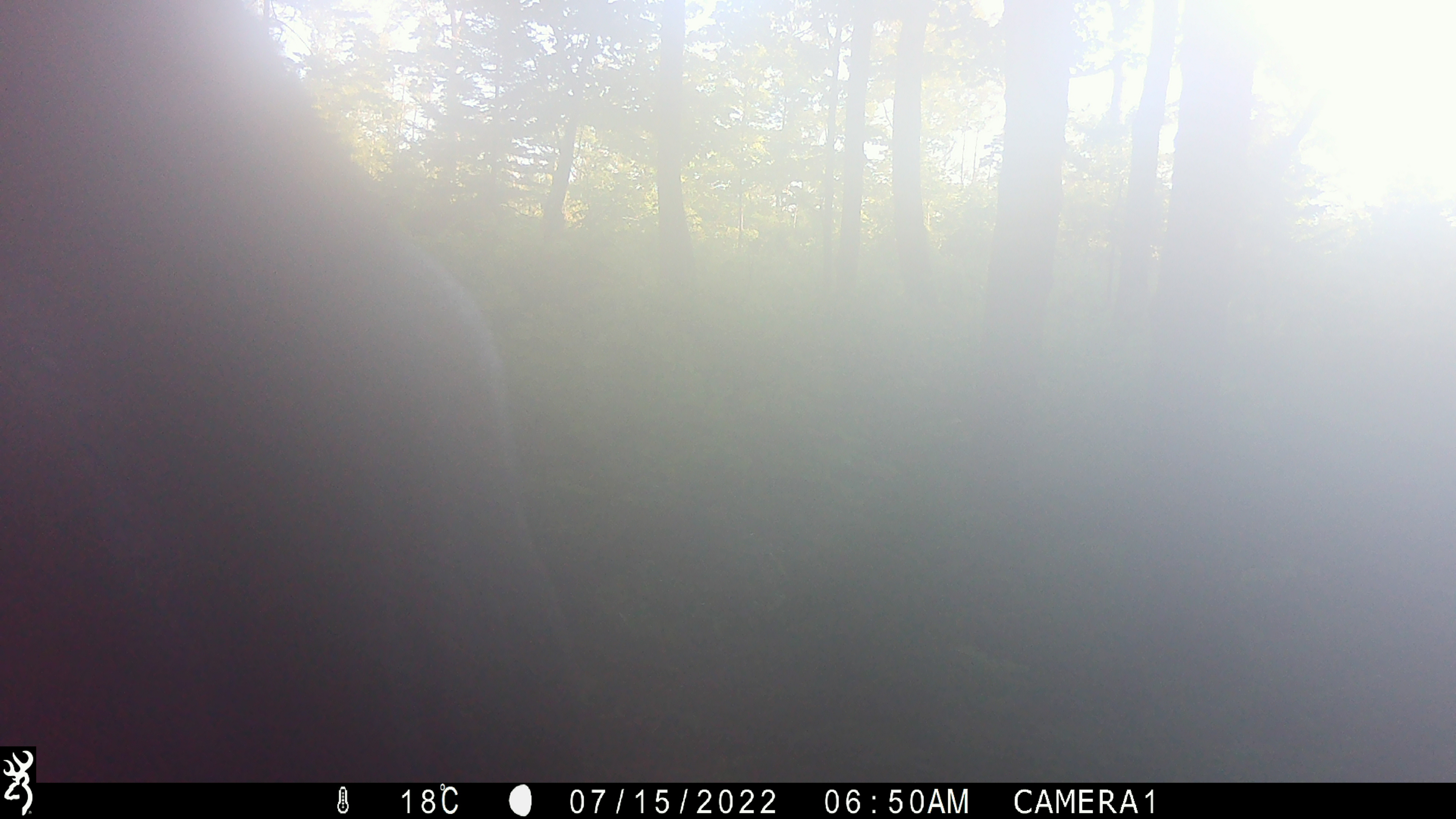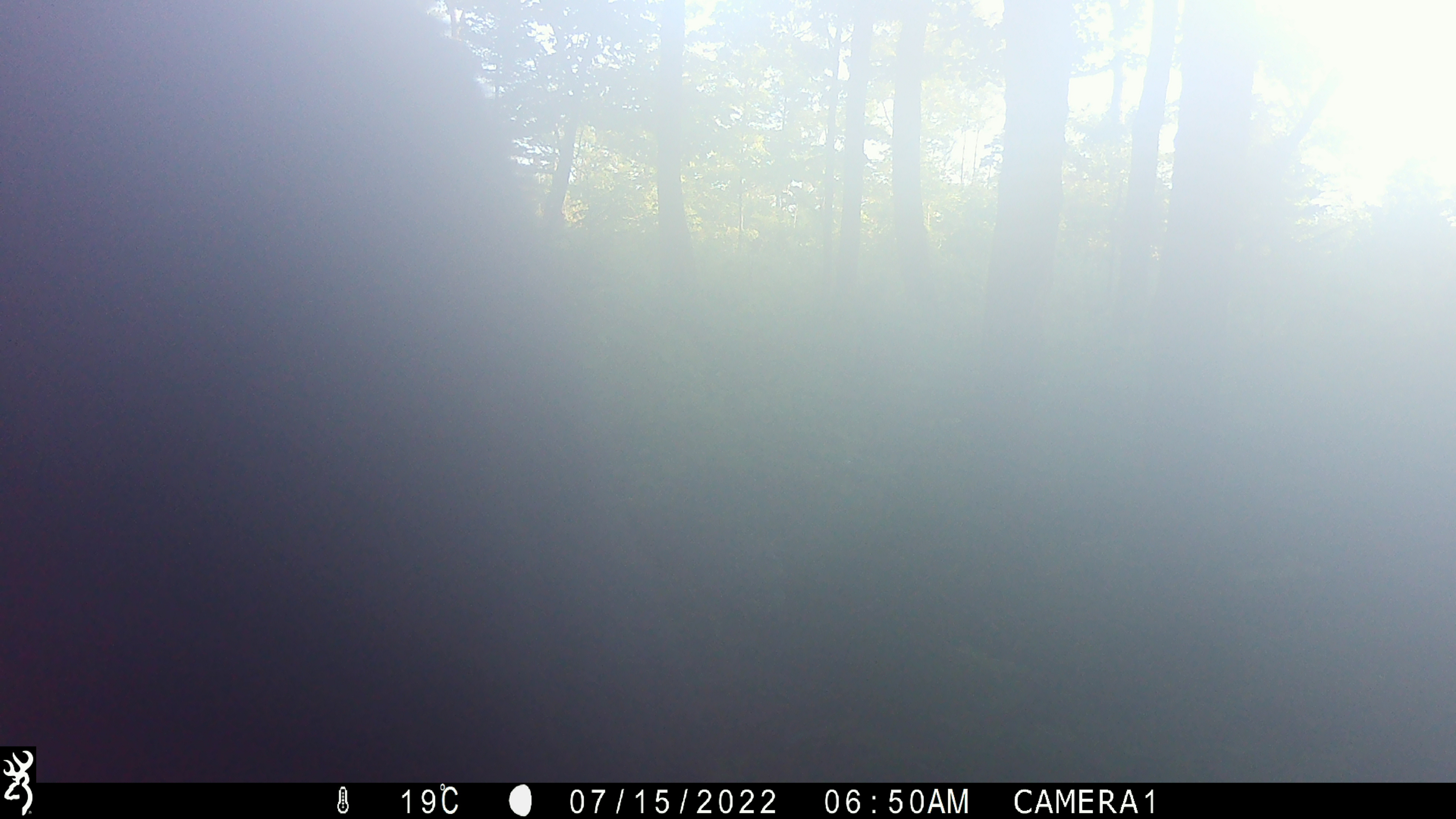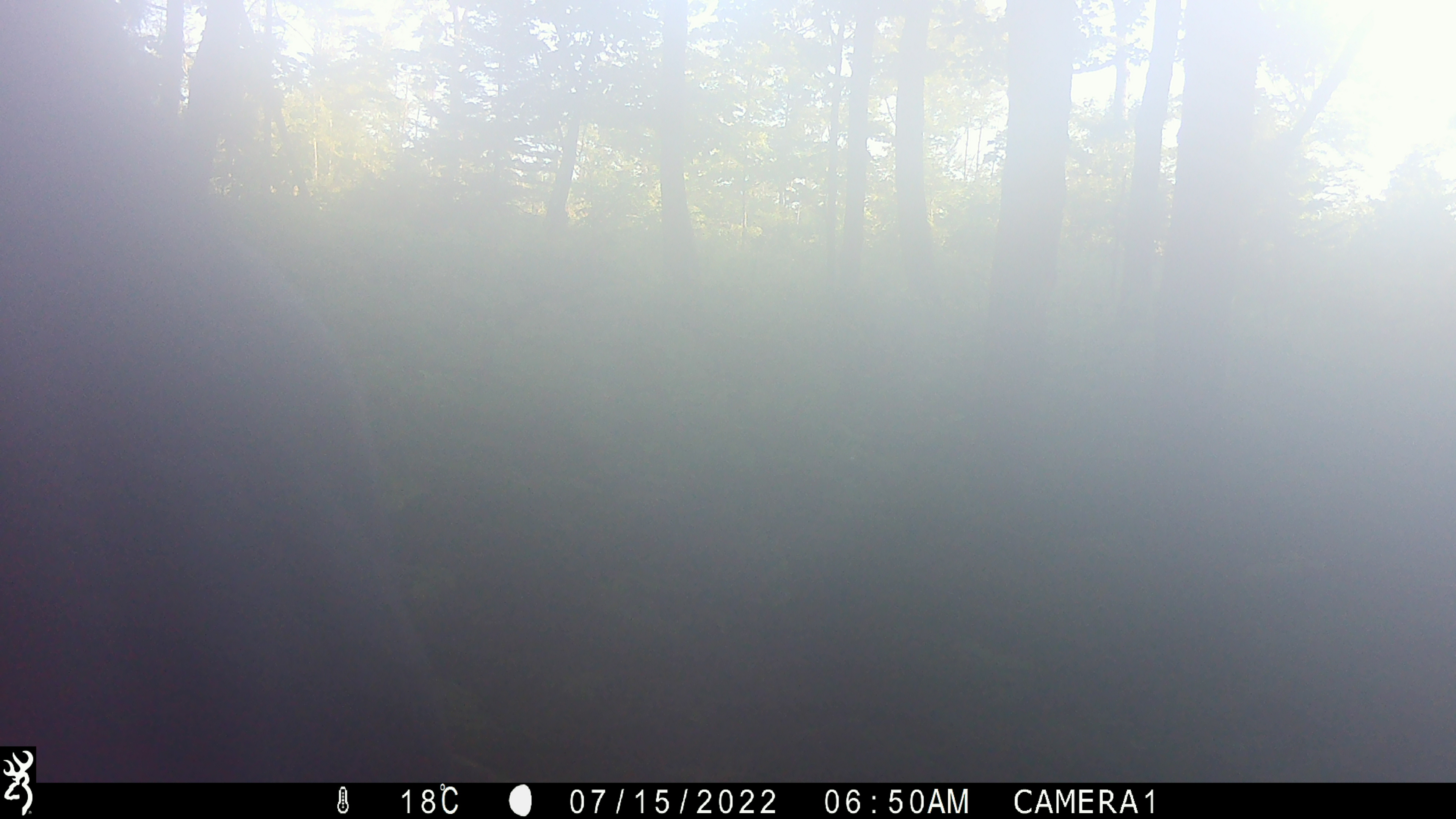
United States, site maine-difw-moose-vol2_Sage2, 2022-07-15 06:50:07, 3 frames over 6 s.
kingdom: Animalia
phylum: Chordata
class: Mammalia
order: Artiodactyla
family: Cervidae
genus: Alces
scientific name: Alces alces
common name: moose